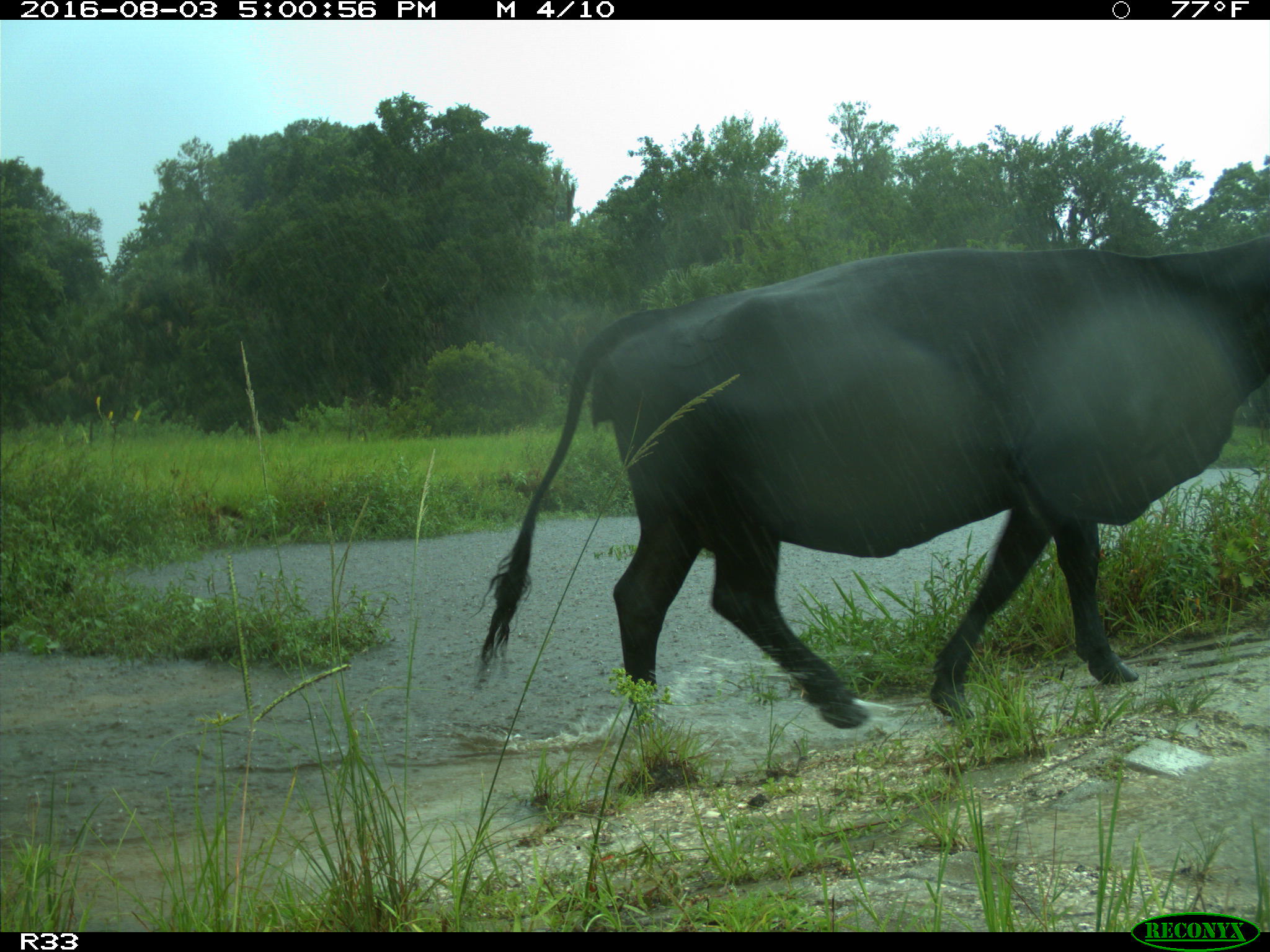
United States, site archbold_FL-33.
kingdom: Animalia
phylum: Chordata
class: Mammalia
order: Artiodactyla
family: Bovidae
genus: Bos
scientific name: Bos taurus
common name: domestic cow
Bos taurus (domestic cow).